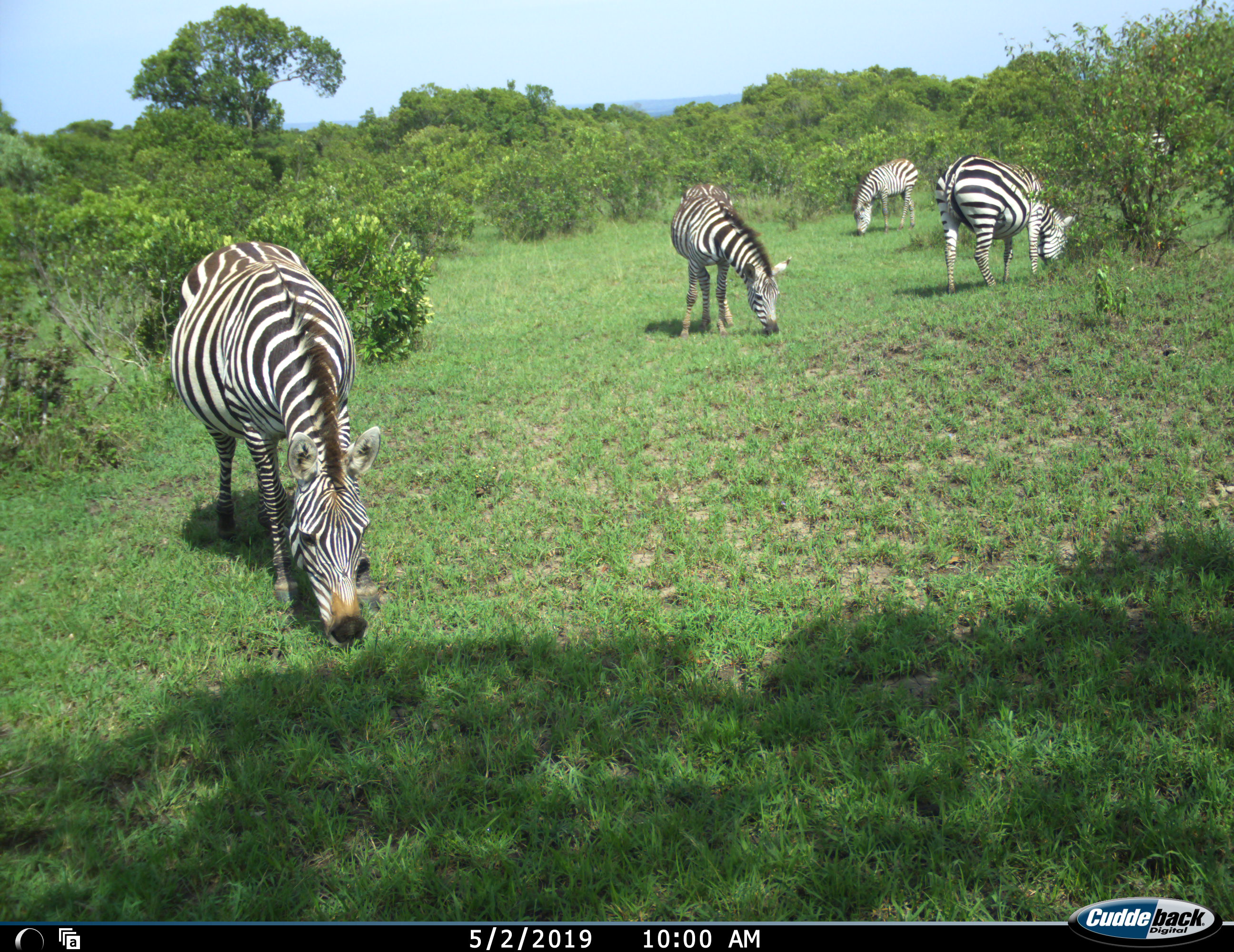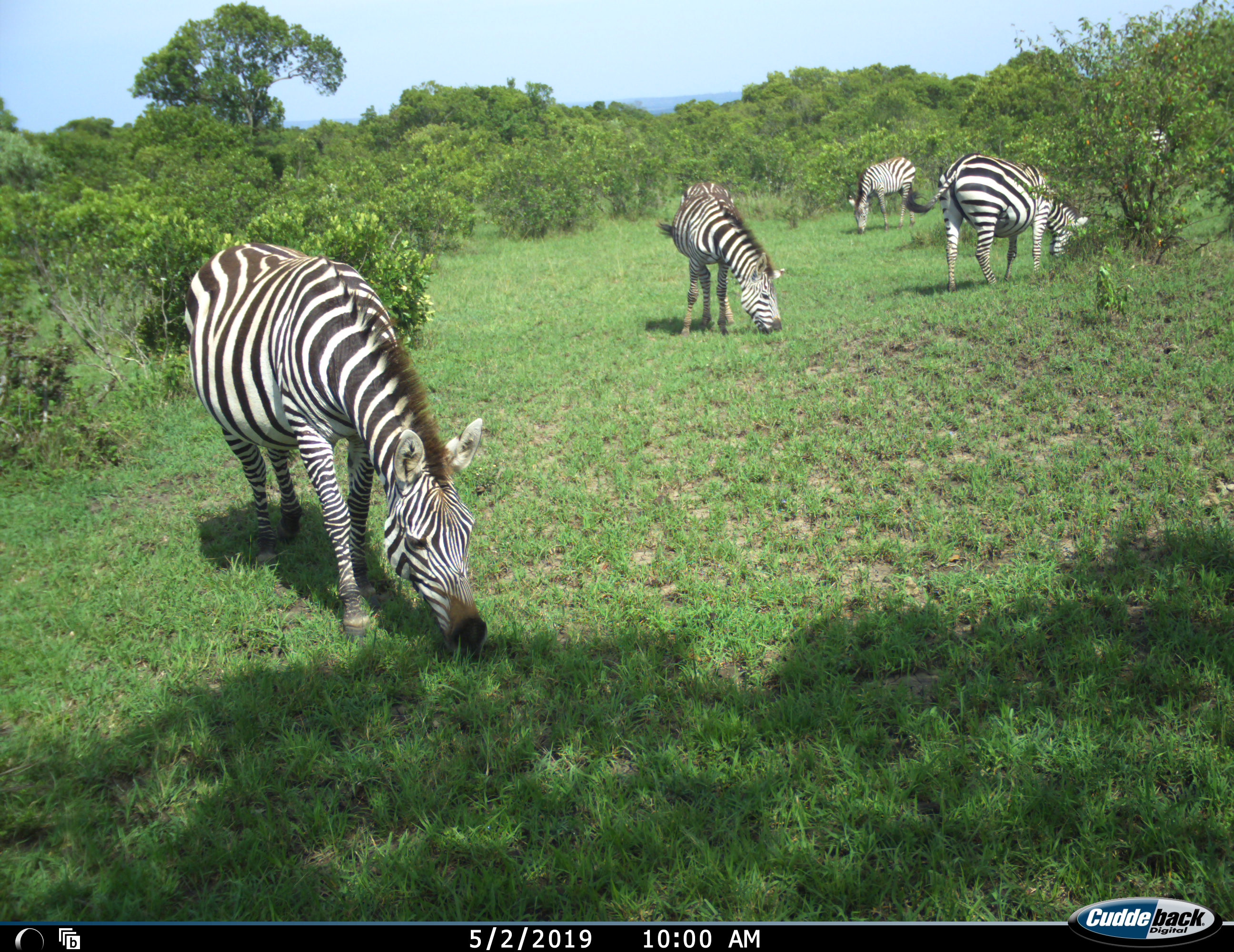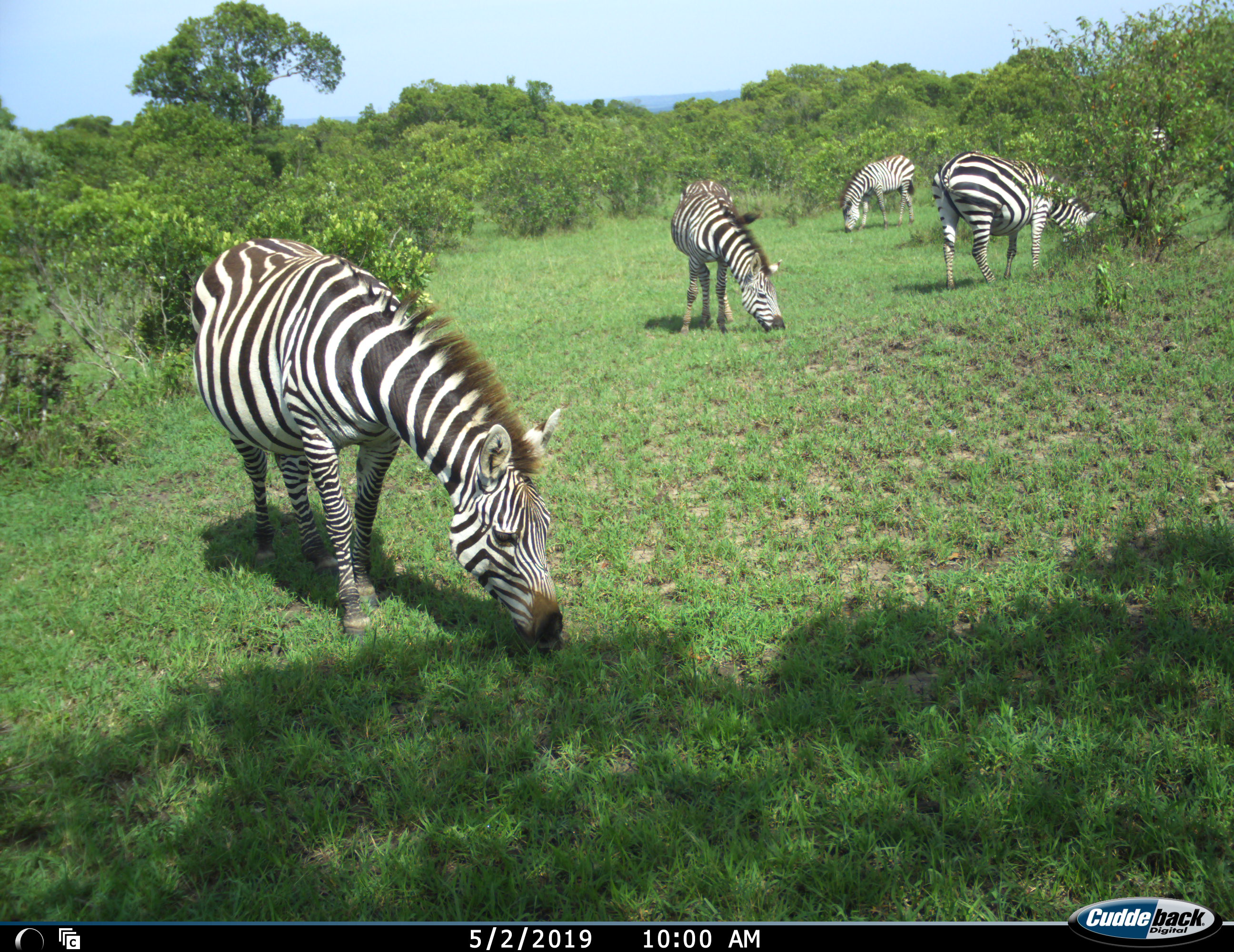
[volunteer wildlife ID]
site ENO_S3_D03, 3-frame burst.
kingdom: Animalia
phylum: Chordata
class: Mammalia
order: Perissodactyla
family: Equidae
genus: Equus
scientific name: Equus quagga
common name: plains zebra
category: zebraplains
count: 4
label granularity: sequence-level